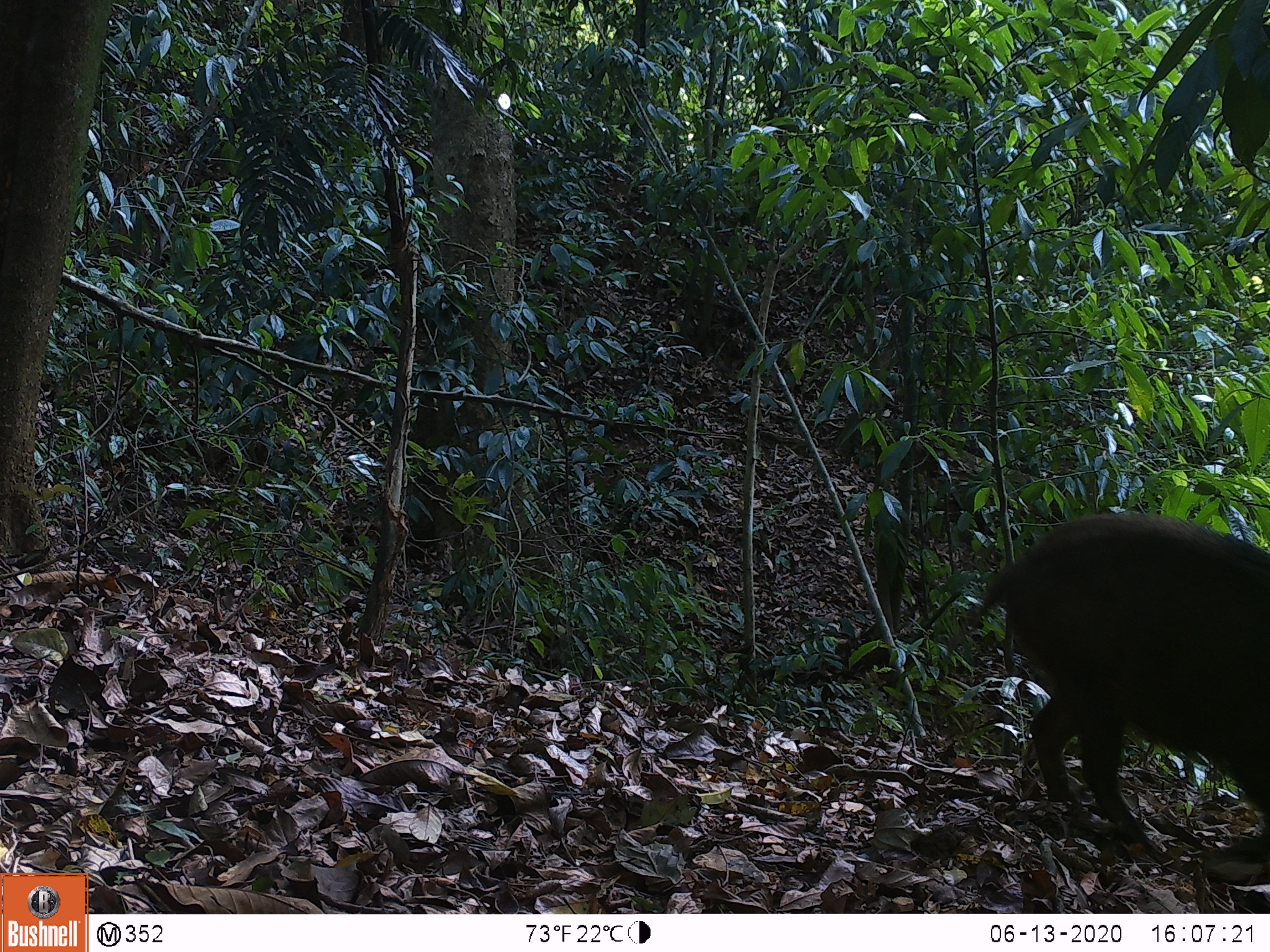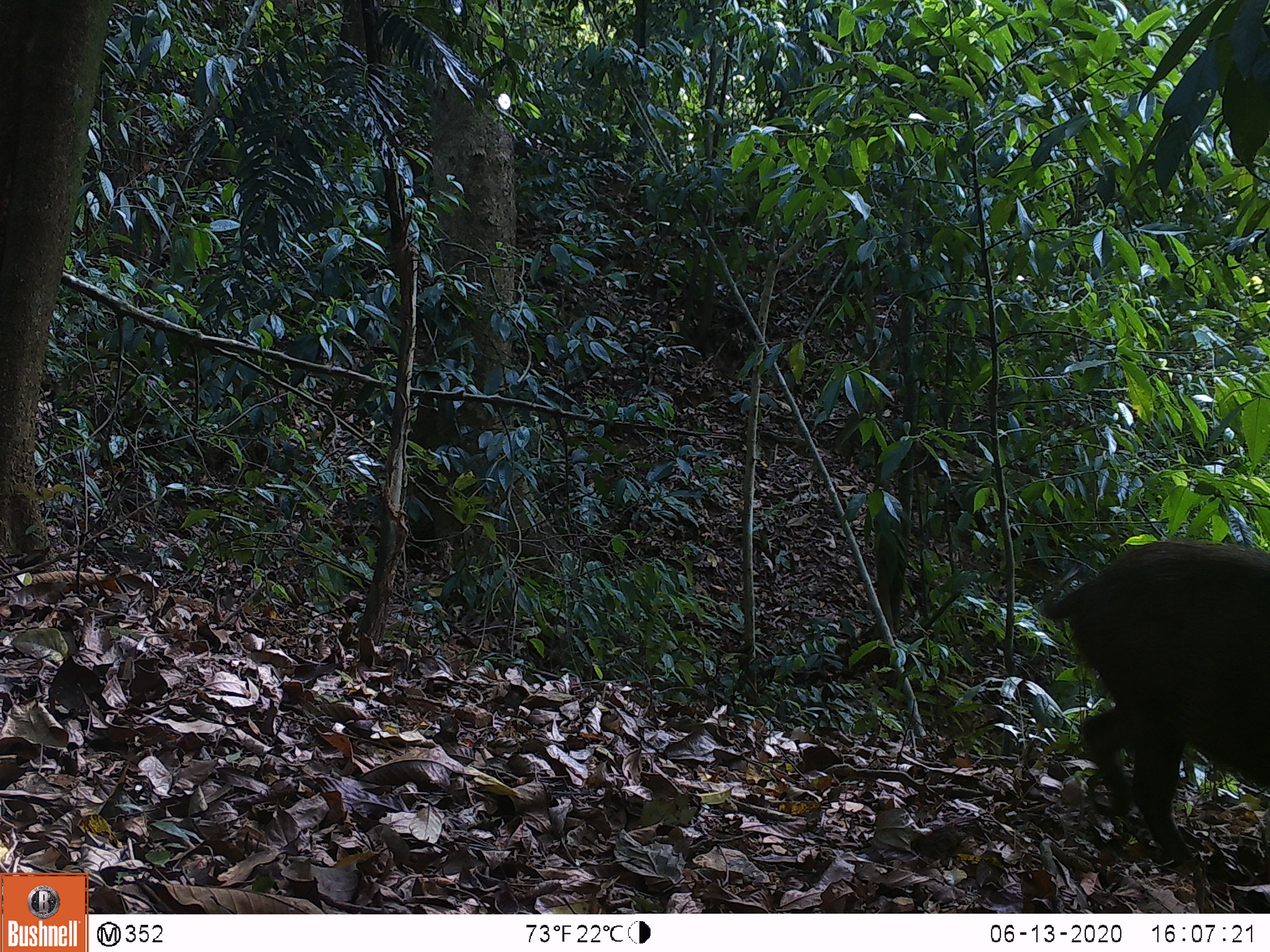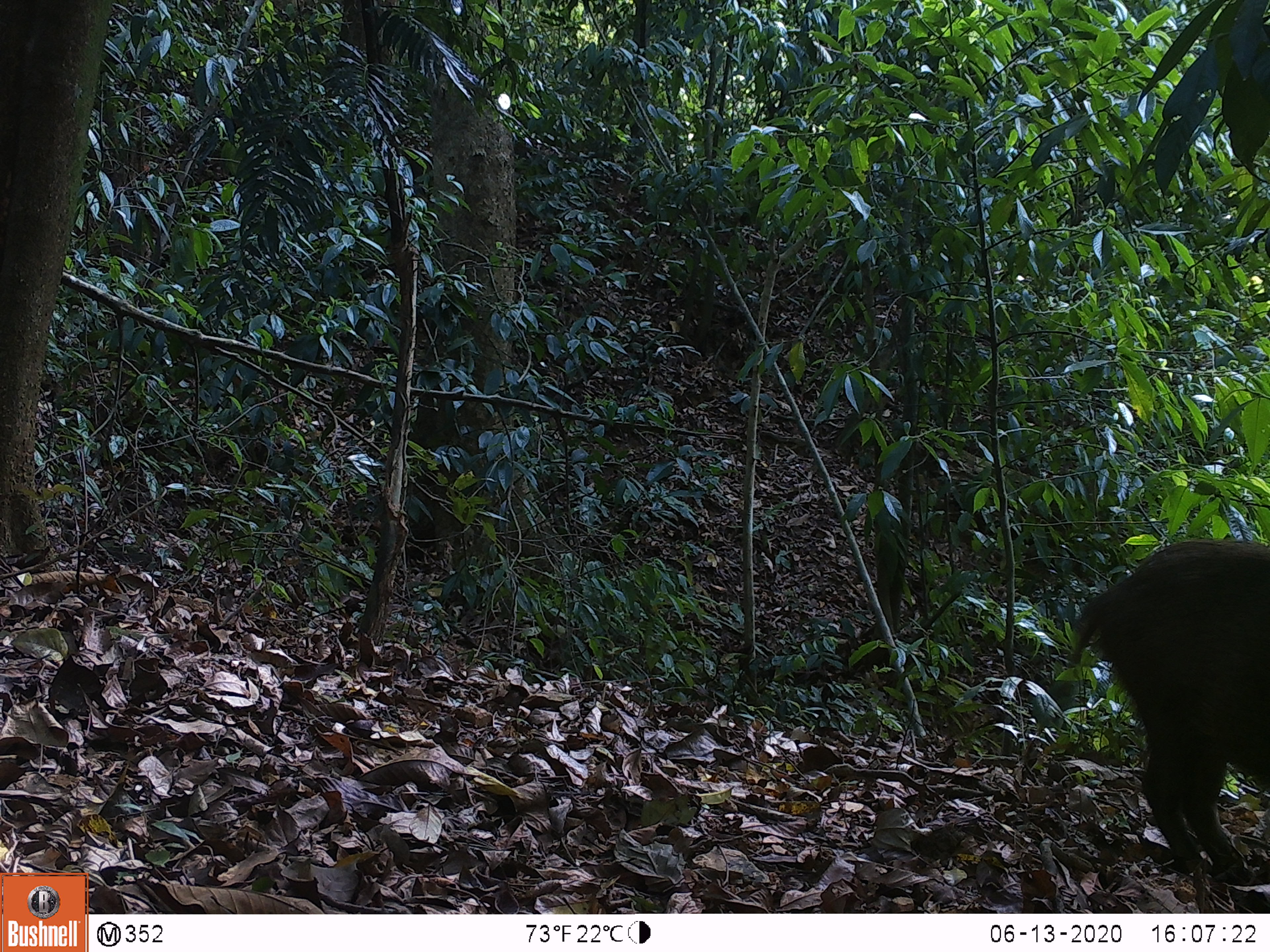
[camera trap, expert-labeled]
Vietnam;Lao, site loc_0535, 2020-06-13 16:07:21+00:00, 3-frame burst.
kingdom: Animalia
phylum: Chordata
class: Mammalia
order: Artiodactyla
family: Suidae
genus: Sus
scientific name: Sus scrofa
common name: eurasian wild pig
Eurasian wild pig (Sus scrofa). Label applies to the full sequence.